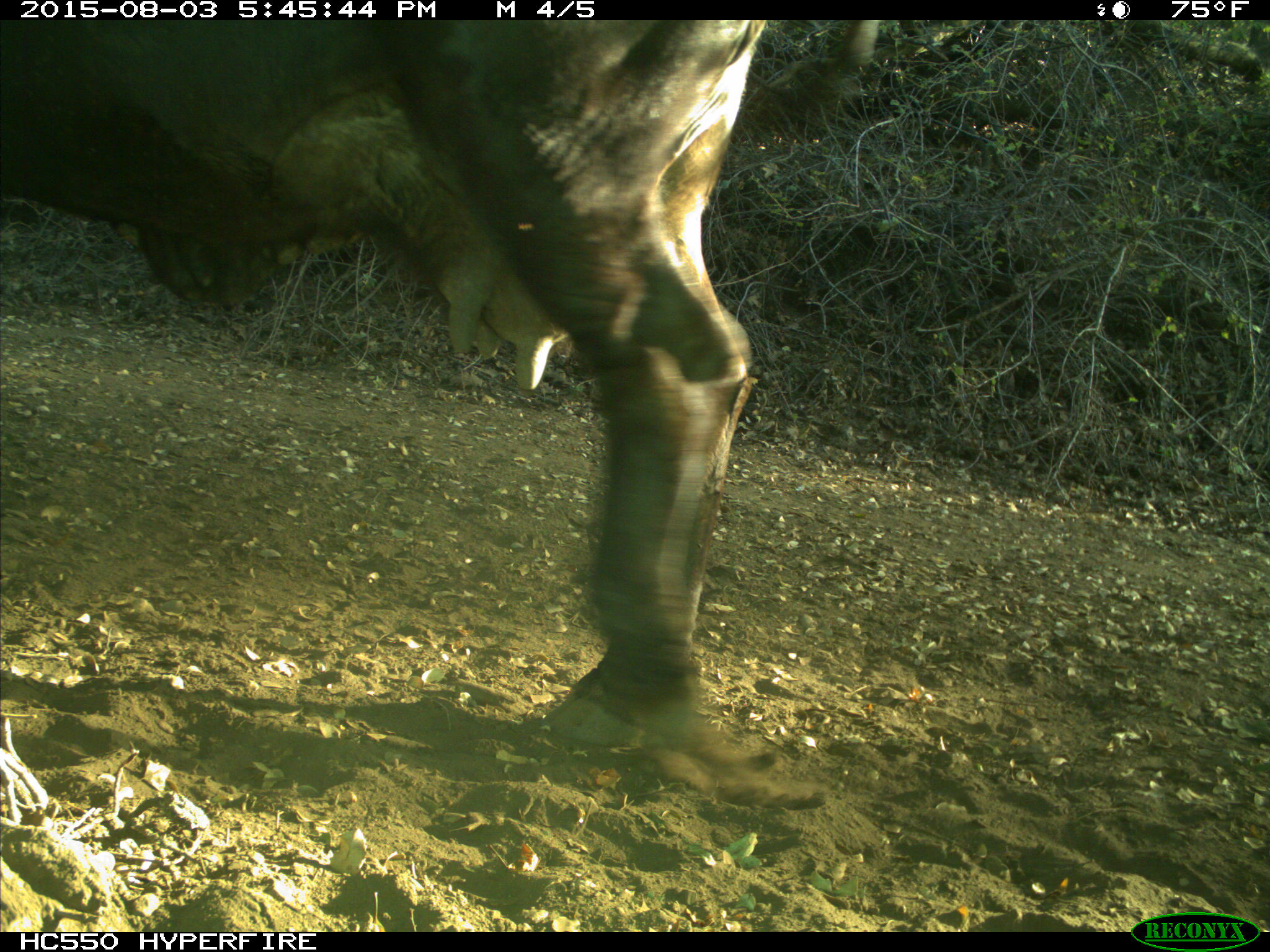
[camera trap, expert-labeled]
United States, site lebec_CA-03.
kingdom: Animalia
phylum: Chordata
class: Mammalia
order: Artiodactyla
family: Bovidae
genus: Bos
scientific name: Bos taurus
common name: domestic cow